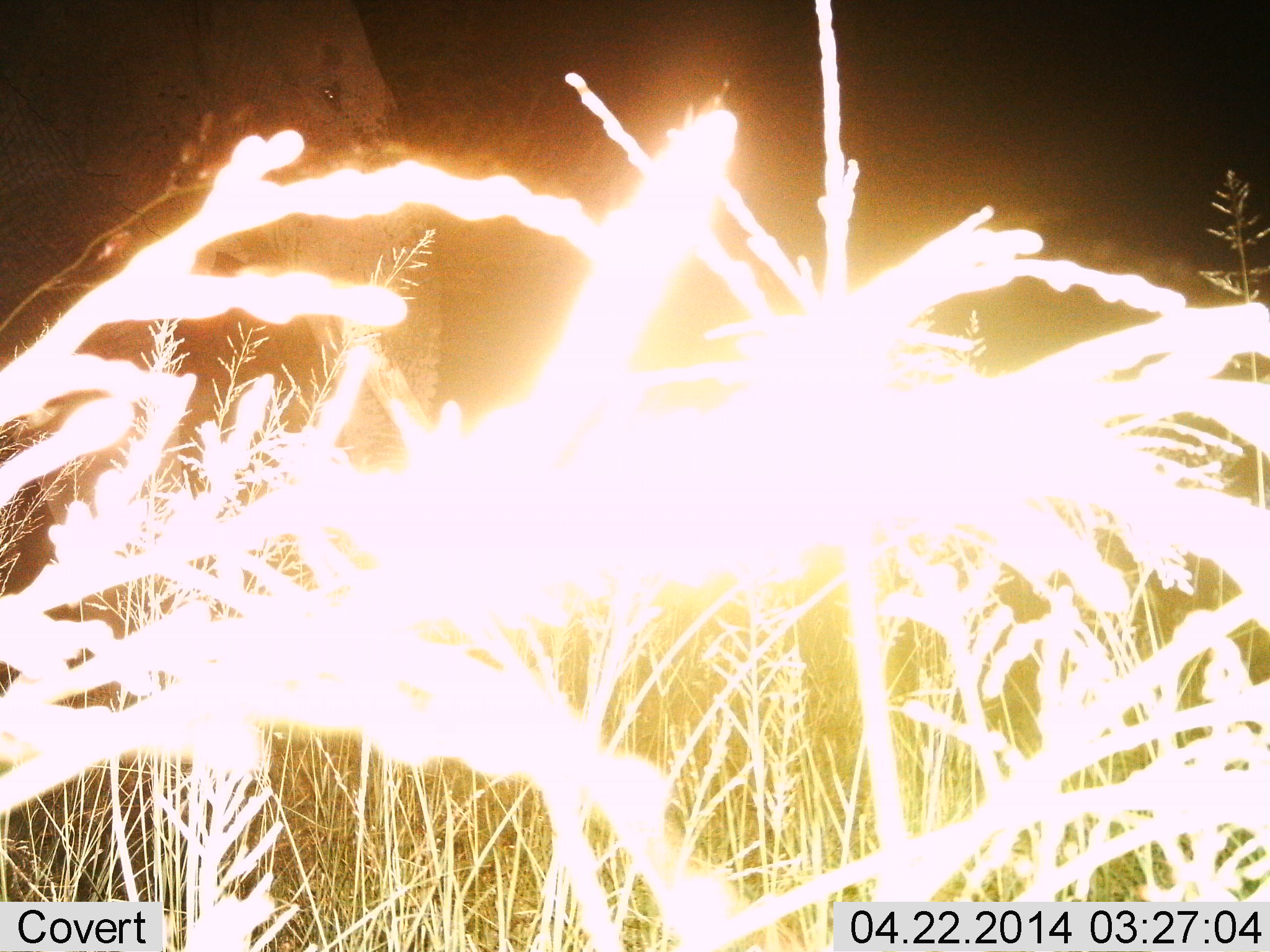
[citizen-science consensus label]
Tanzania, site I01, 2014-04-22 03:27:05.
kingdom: Animalia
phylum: Chordata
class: Mammalia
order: Proboscidea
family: Elephantidae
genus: Loxodonta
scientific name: Loxodonta africana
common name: african bush elephant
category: elephant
Elephant (african bush elephant) (Loxodonta africana), count 1. Behavior (volunteer vote fractions): standing 70%, resting 0%, moving 30%, interacting 0%. Young present (vote fraction): 0%. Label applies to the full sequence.